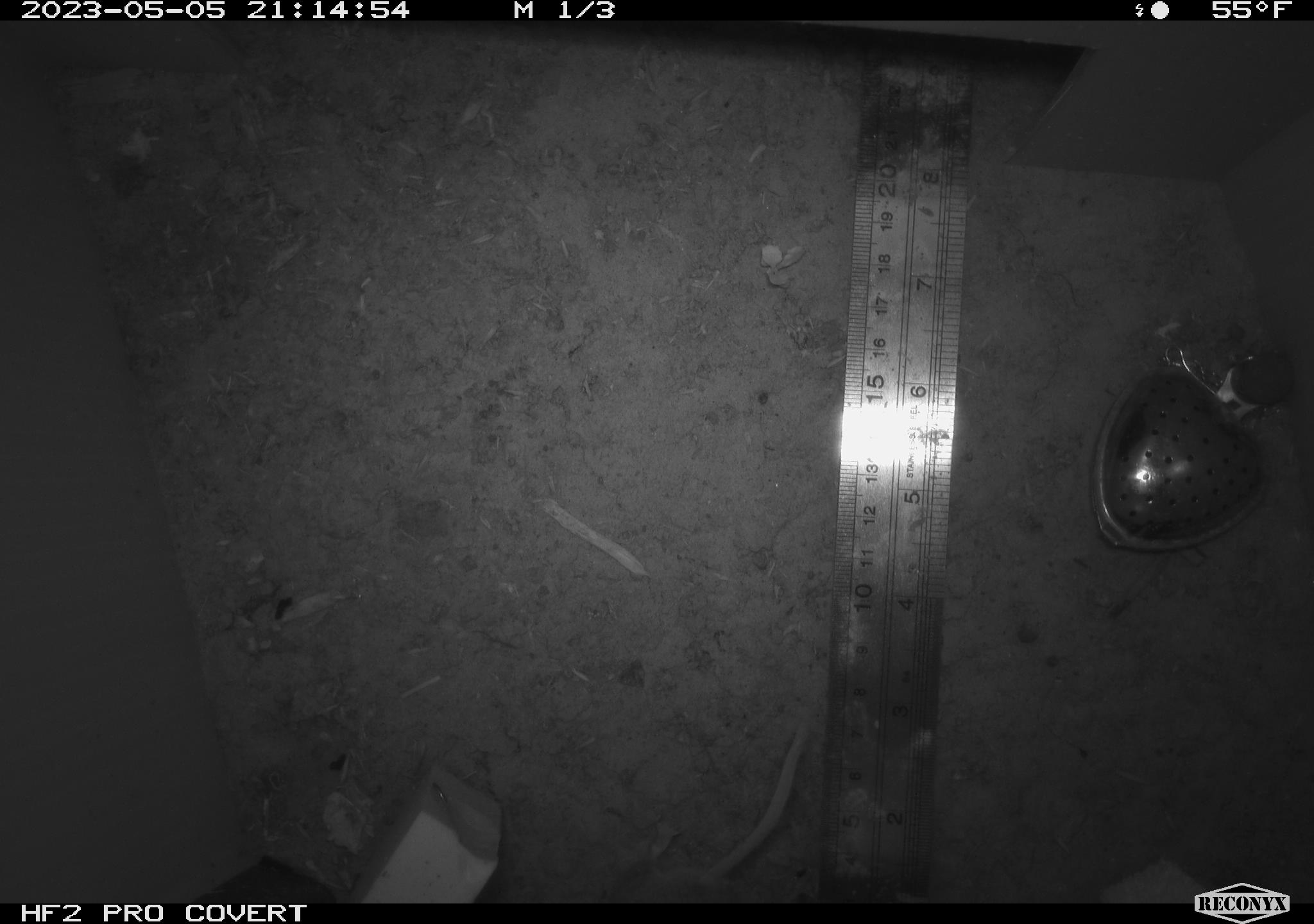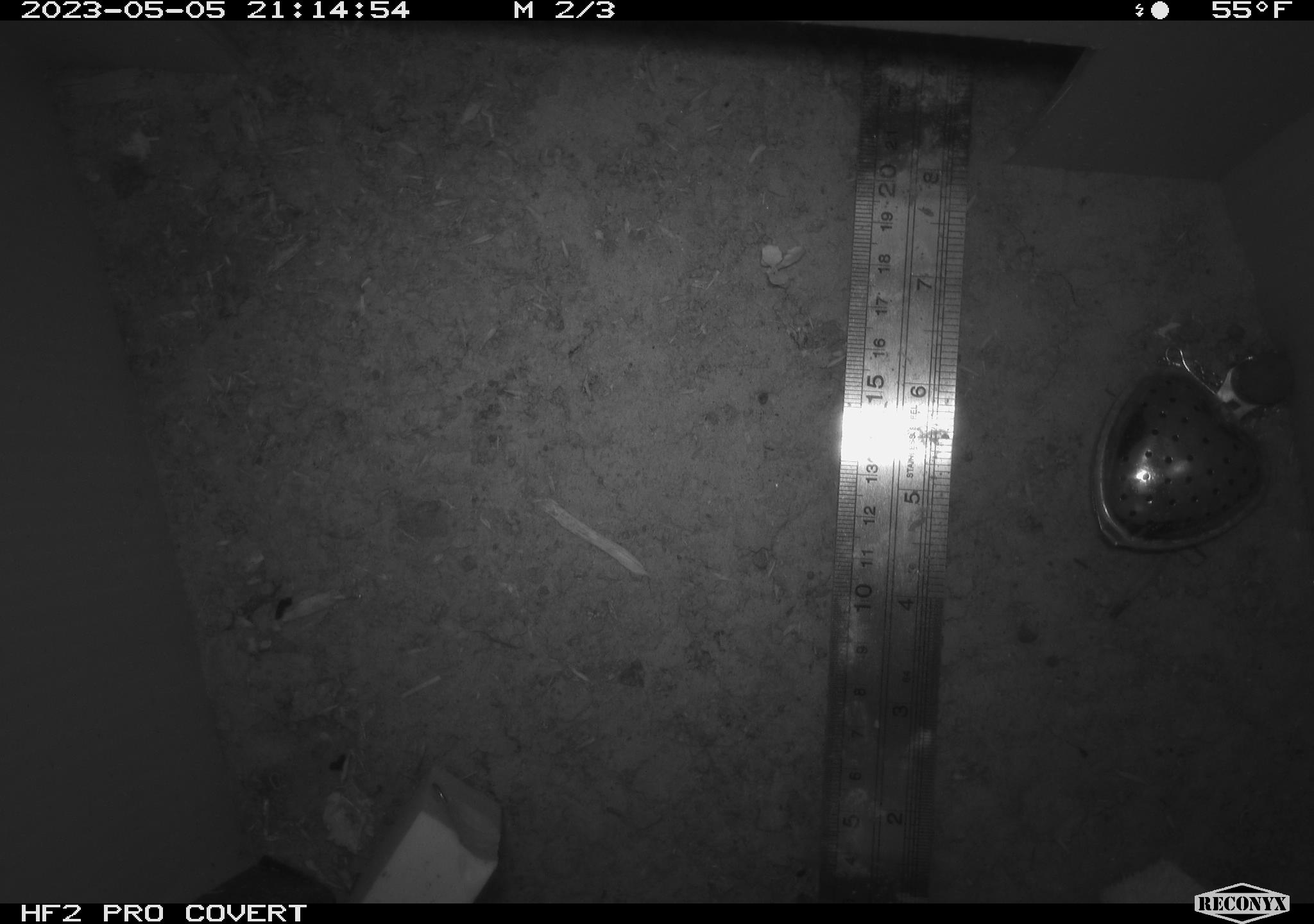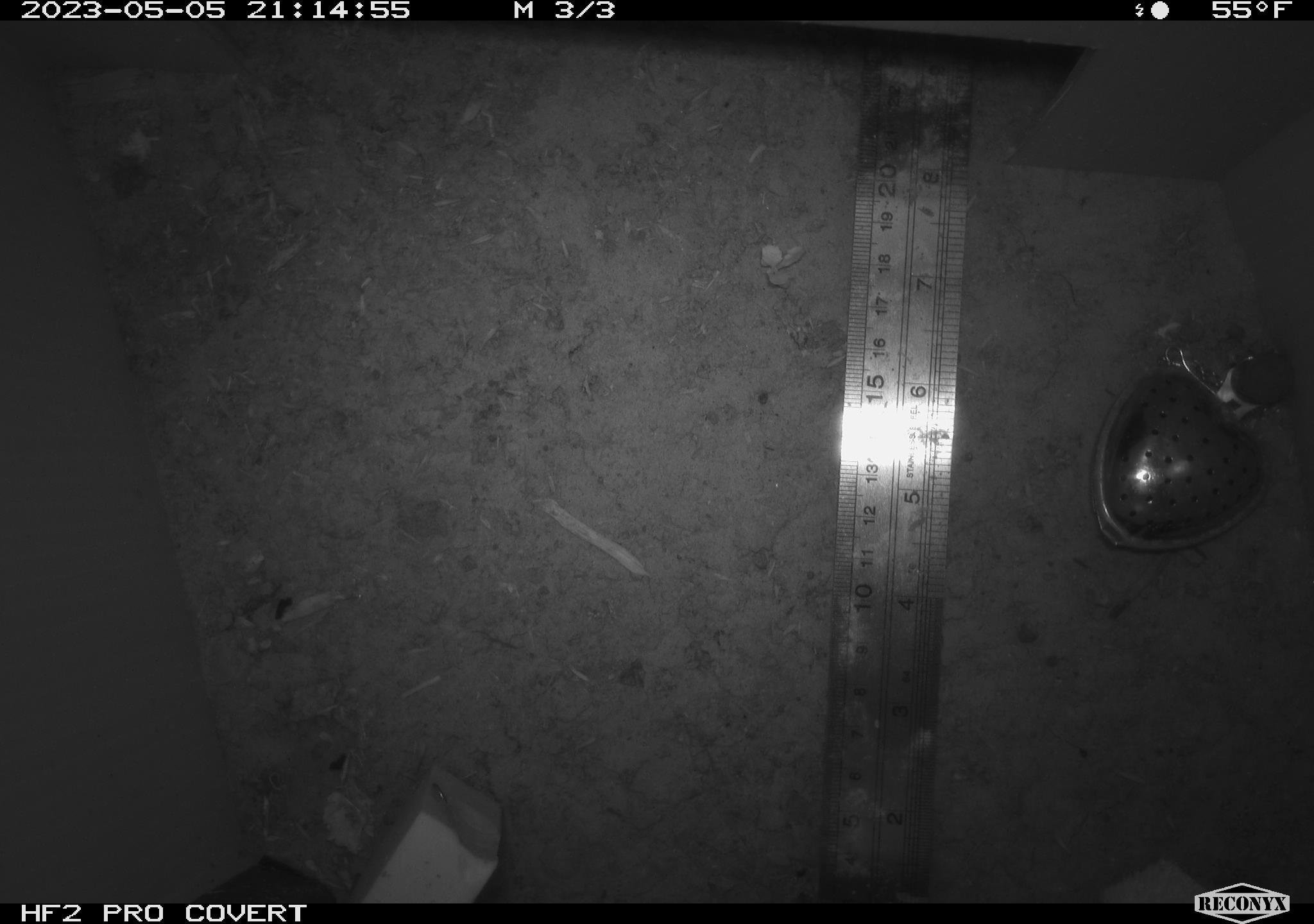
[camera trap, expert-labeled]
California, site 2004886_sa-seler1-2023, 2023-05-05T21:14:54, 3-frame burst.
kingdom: Animalia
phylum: Chordata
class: Mammalia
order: Rodentia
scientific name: Rodentia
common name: mouse species